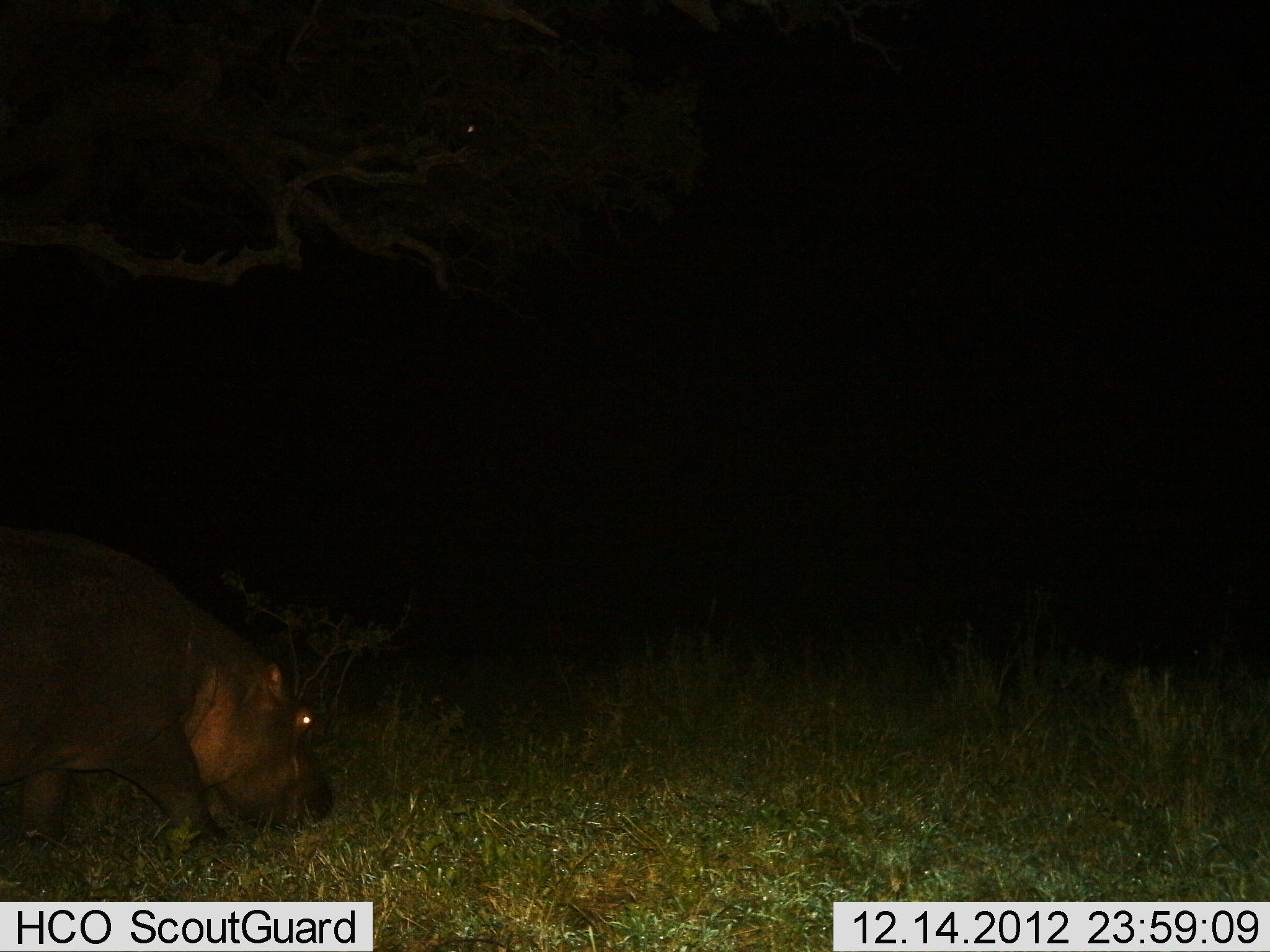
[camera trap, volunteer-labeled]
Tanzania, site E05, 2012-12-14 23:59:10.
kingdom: Animalia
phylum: Chordata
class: Mammalia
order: Artiodactyla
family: Hippopotamidae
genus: Hippopotamus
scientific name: Hippopotamus amphibius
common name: hippopotamus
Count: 1.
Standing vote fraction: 0%.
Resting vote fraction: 0%.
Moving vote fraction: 30%.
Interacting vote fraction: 0%.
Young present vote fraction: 0%.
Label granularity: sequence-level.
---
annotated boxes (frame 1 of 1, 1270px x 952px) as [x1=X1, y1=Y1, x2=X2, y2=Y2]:
animal: [x1=0, y1=532, x2=335, y2=860]